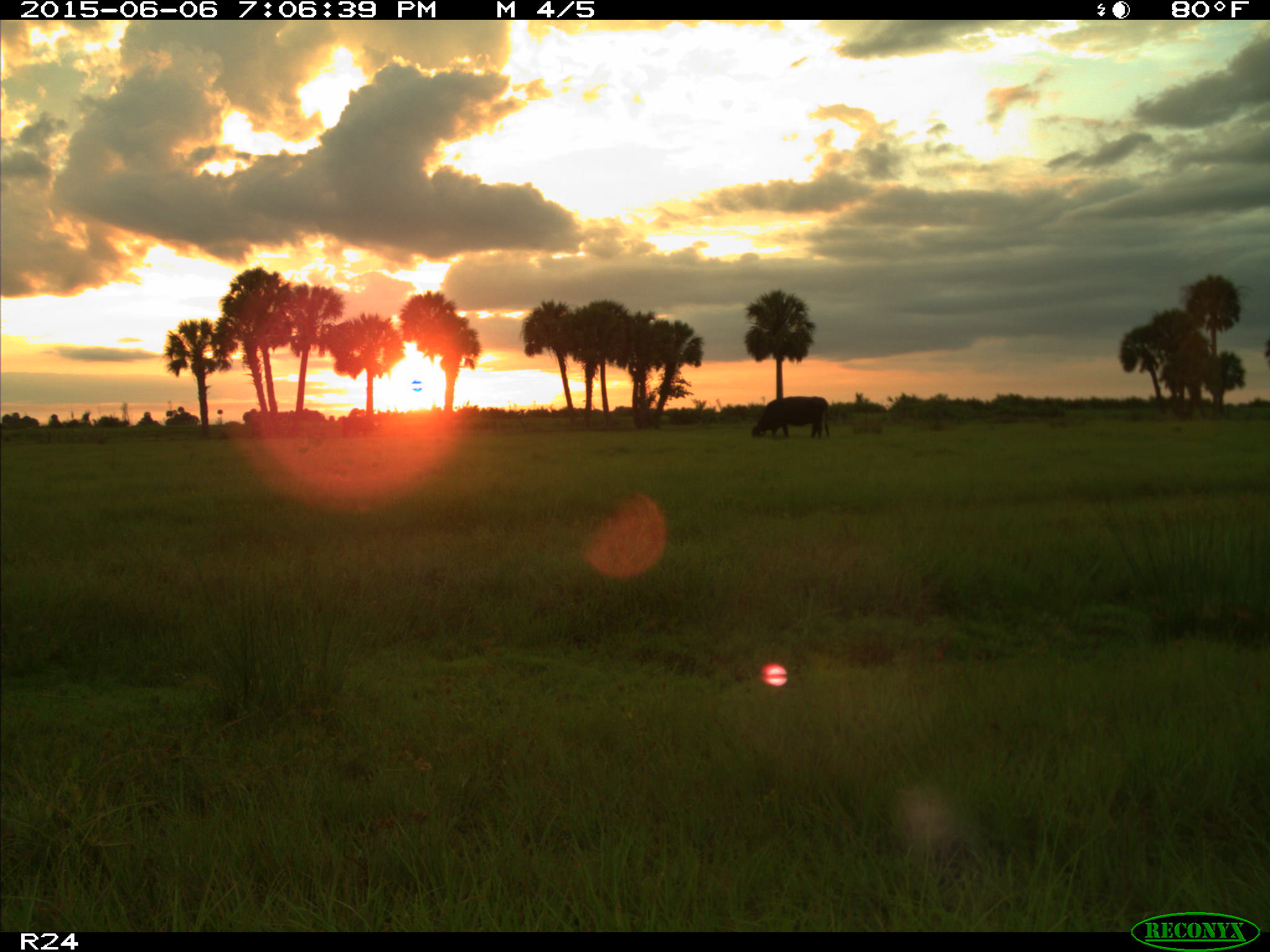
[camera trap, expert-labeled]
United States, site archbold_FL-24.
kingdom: Animalia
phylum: Chordata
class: Mammalia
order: Artiodactyla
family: Bovidae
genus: Bos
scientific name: Bos taurus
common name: domestic cow